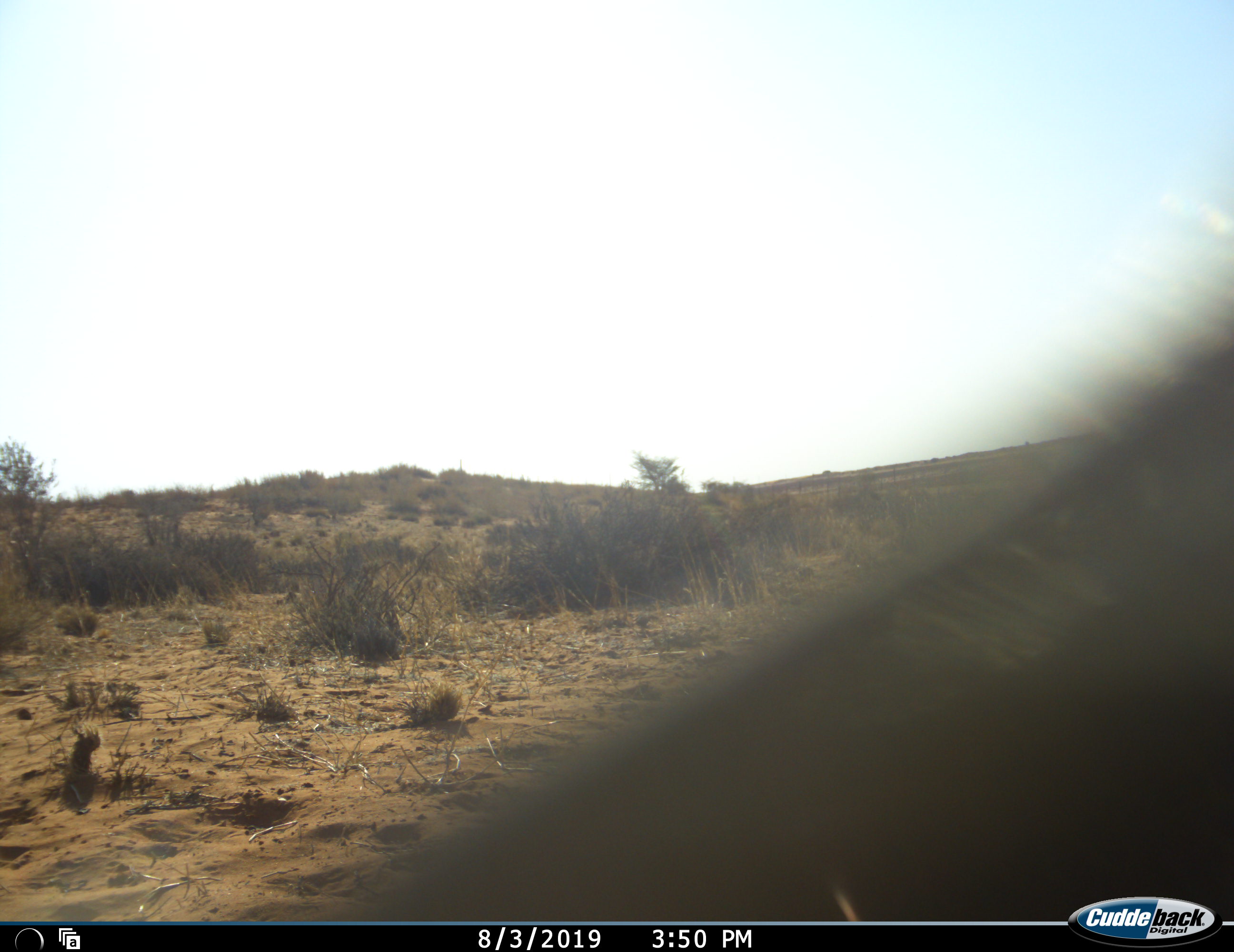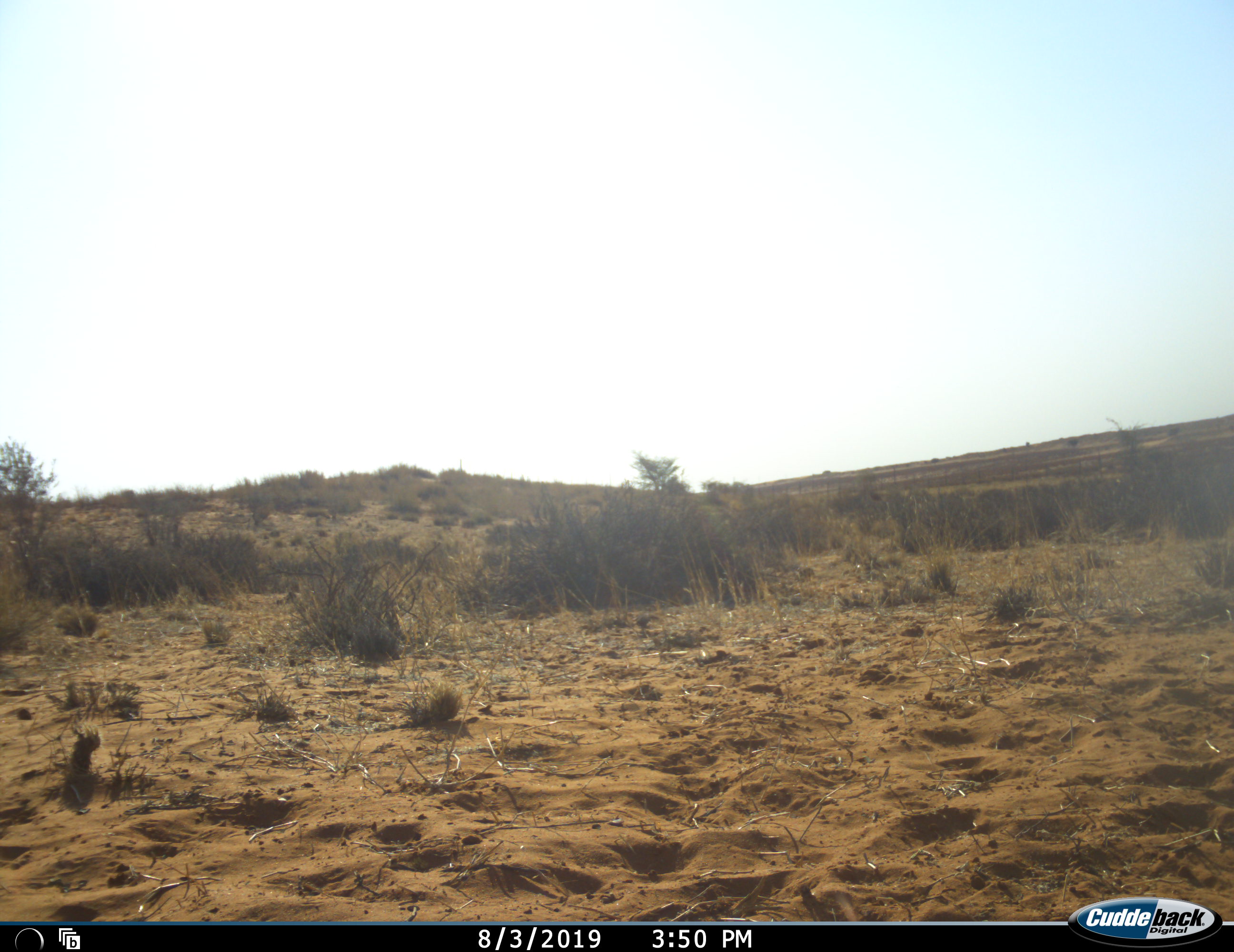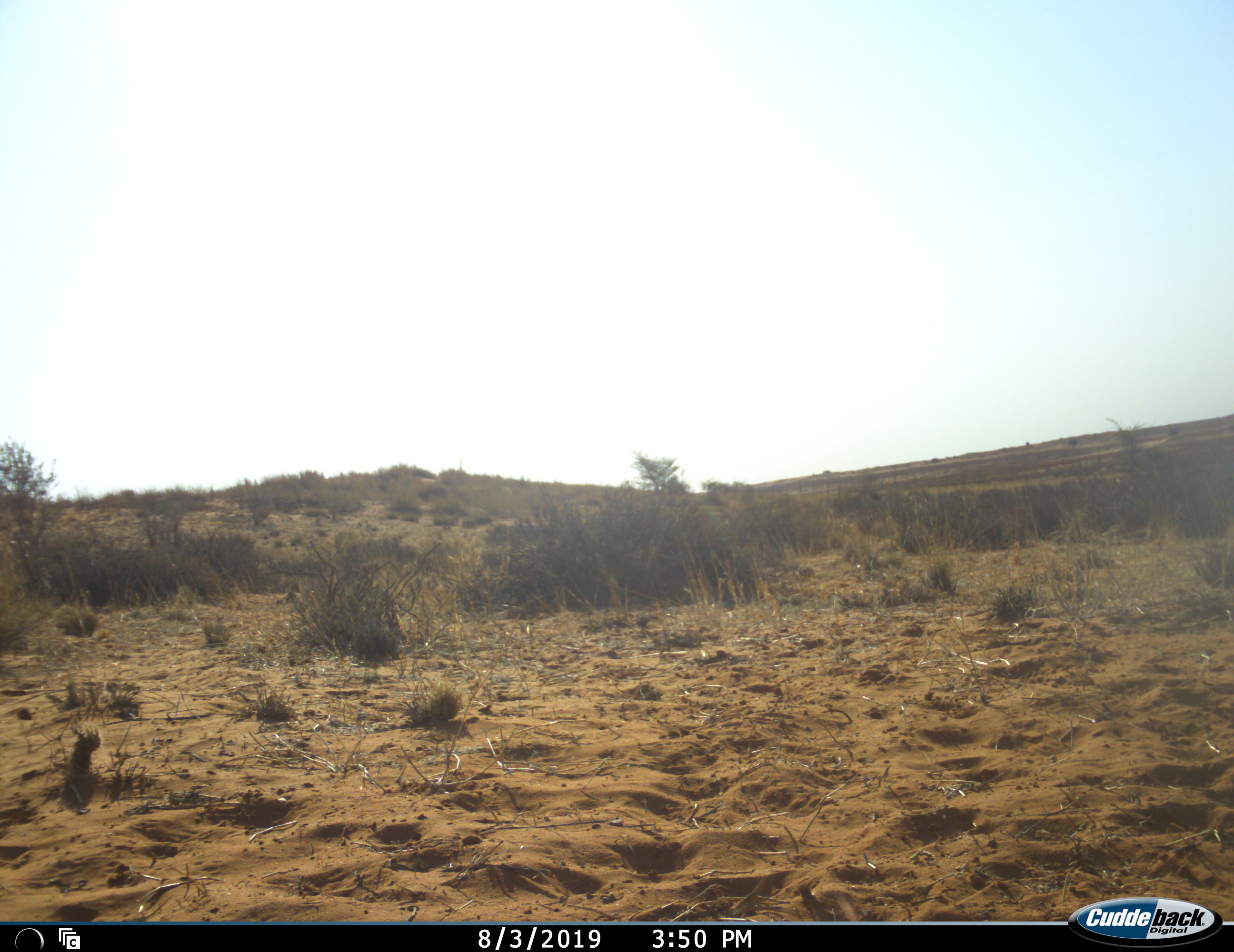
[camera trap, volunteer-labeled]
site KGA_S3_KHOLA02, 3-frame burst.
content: unidentified animal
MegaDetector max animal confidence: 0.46